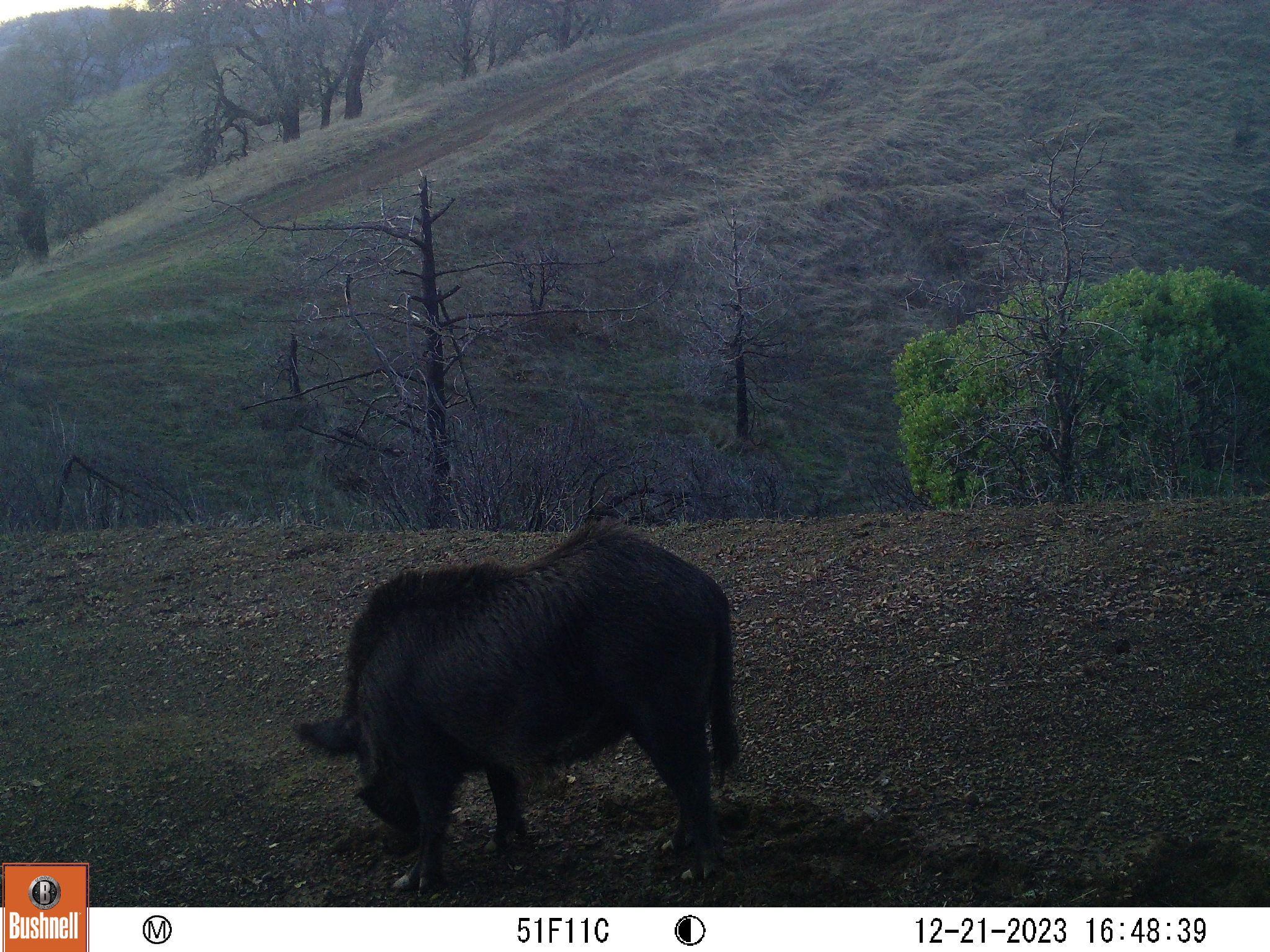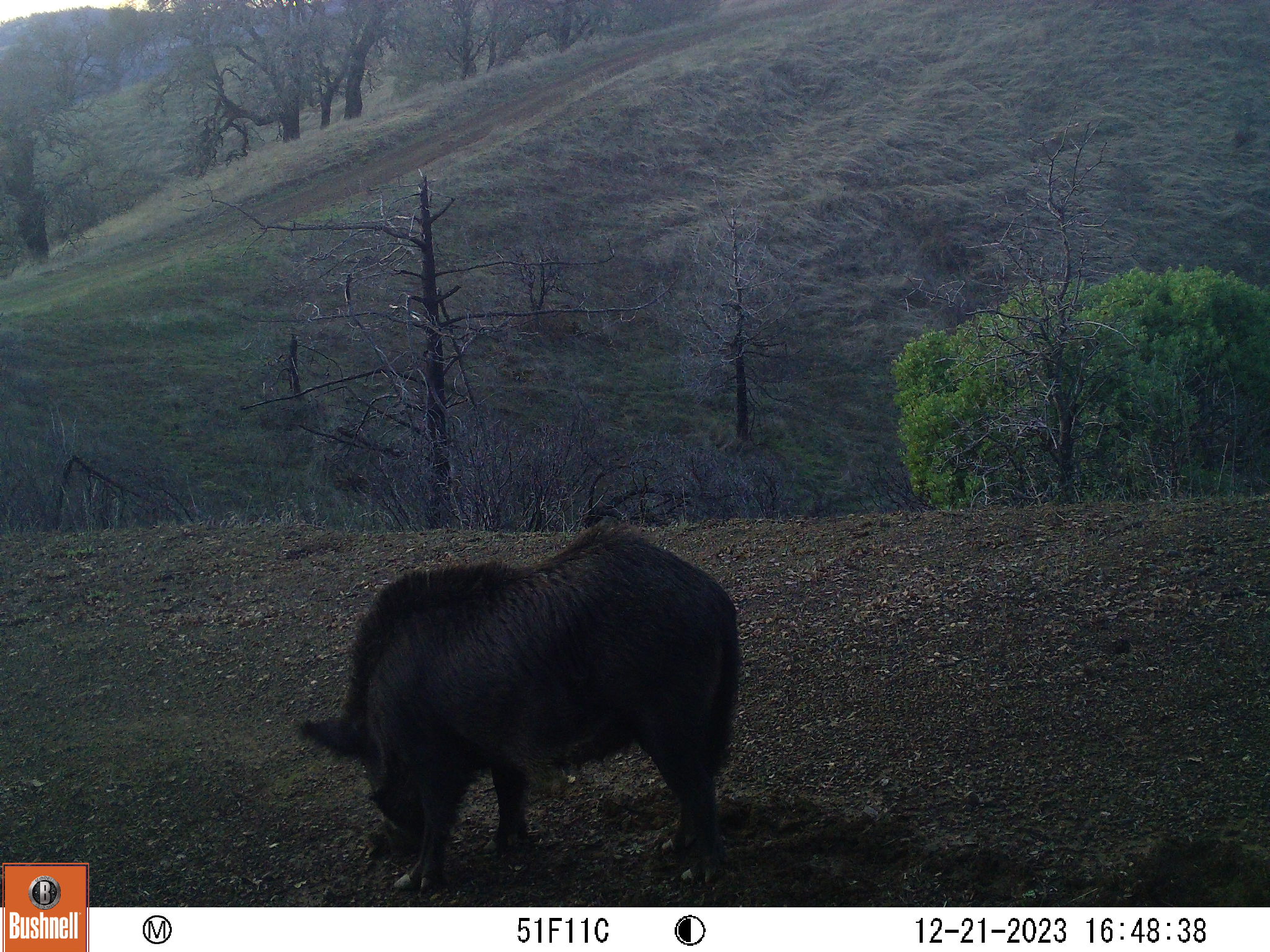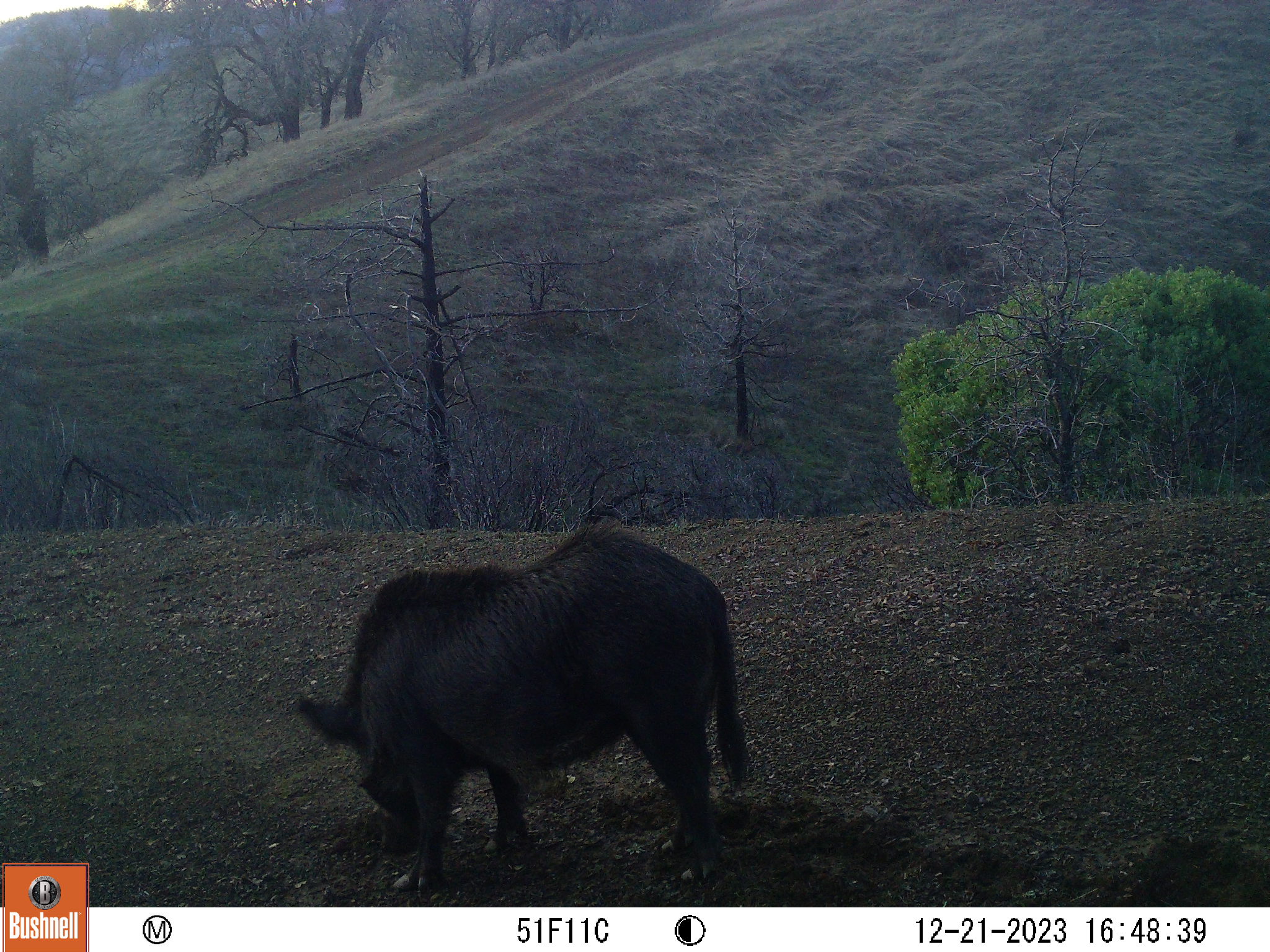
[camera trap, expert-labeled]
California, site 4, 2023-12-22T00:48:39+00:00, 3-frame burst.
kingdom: Animalia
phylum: Chordata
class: Mammalia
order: Artiodactyla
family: Suidae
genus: Sus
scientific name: Sus scrofa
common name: wild boar